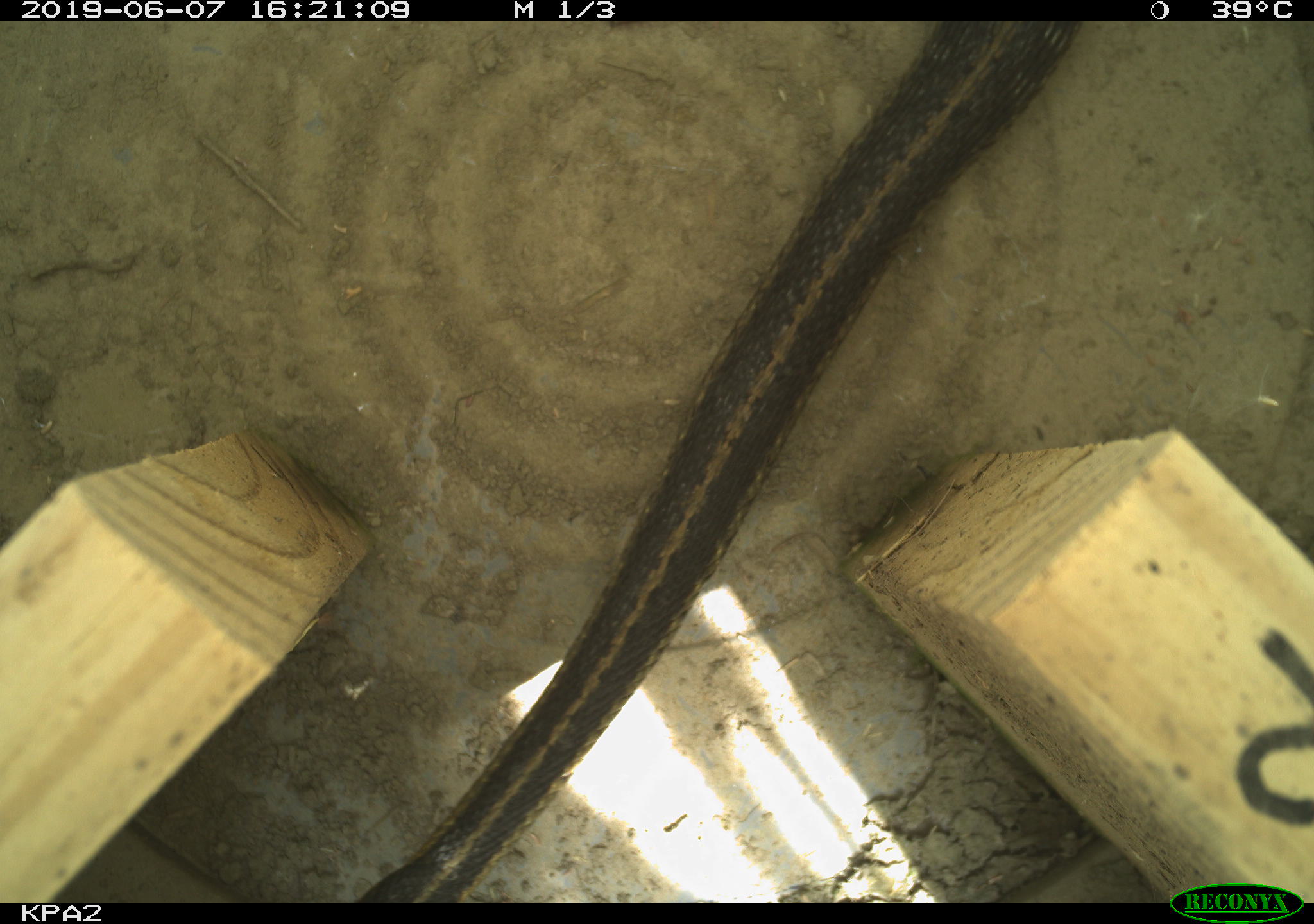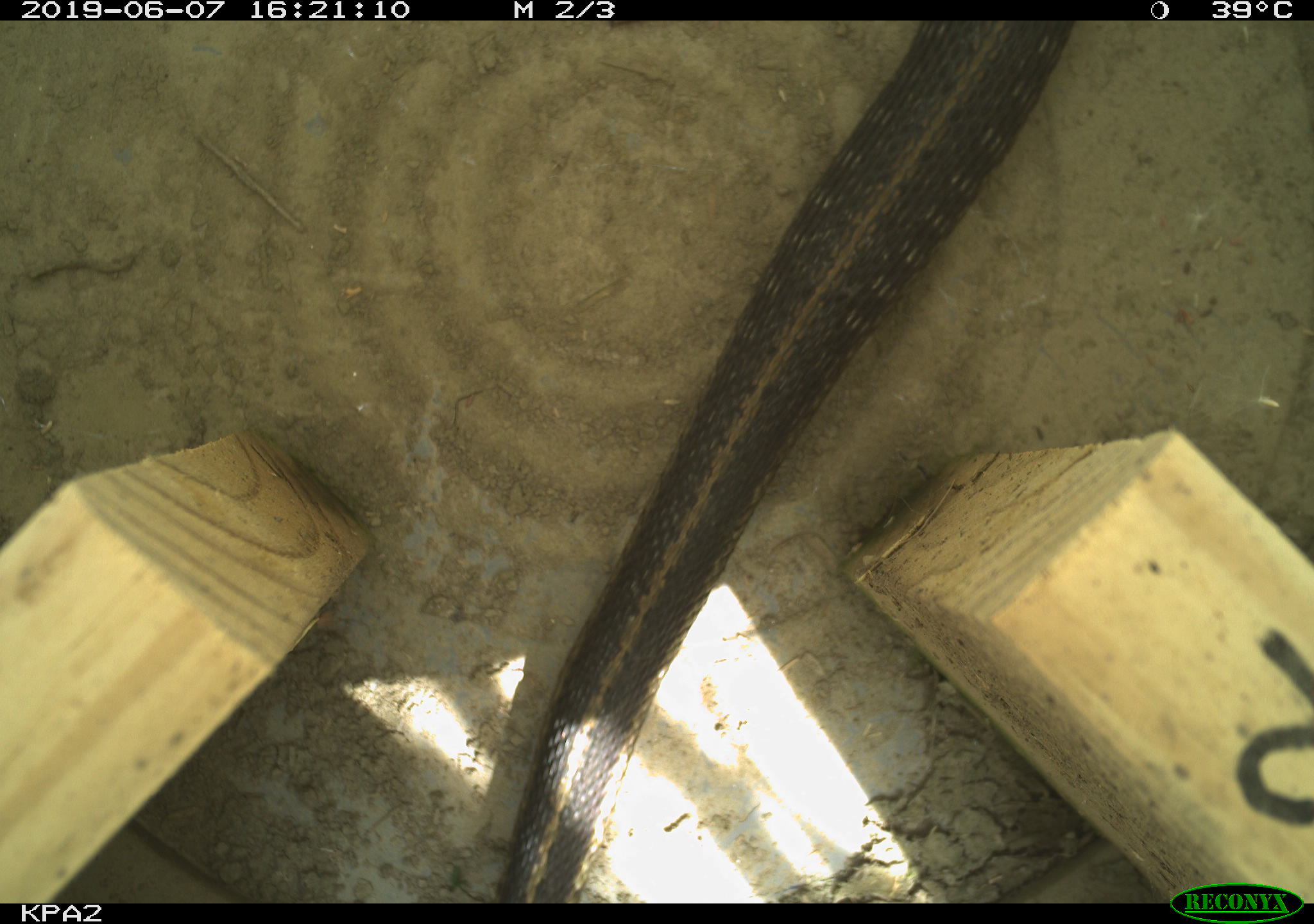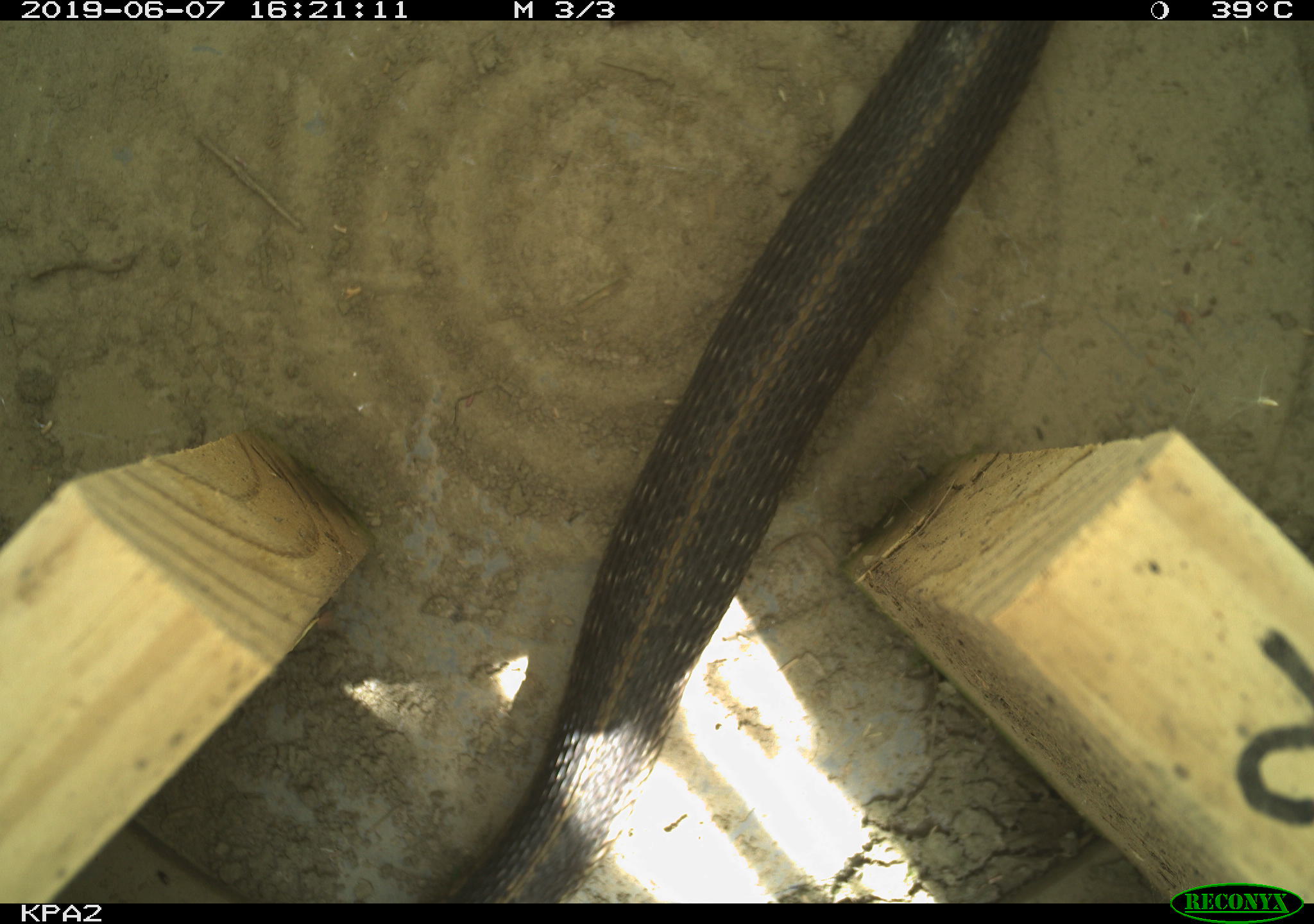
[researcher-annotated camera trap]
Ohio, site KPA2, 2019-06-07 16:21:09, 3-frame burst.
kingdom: Animalia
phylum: Chordata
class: Reptilia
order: Squamata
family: Colubridae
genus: Thamnophis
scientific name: Thamnophis sirtalis sirtalis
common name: eastern gartersnake